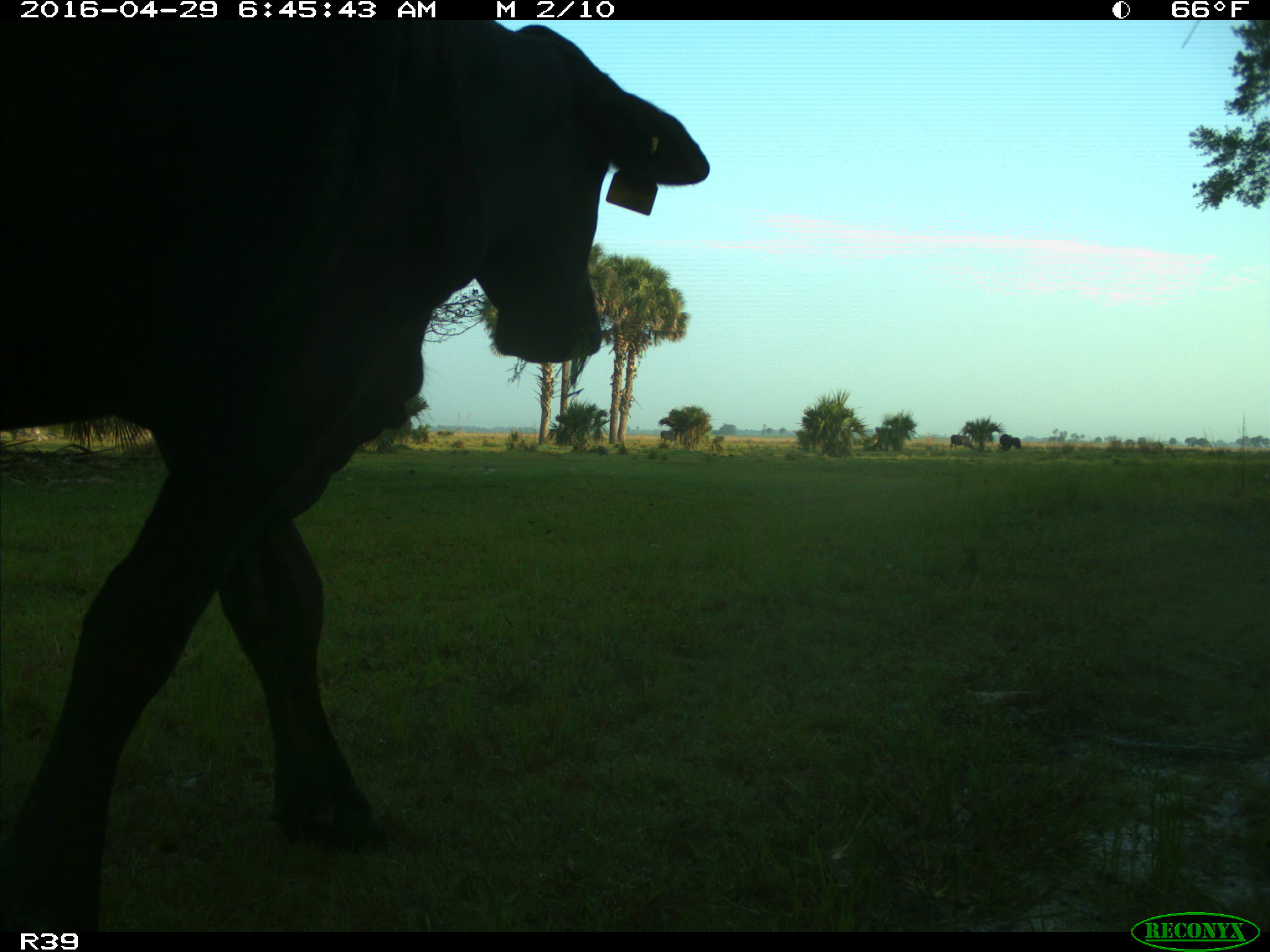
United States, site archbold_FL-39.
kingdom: Animalia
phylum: Chordata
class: Mammalia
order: Artiodactyla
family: Bovidae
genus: Bos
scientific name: Bos taurus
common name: domestic cow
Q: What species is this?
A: Bos taurus (domestic cow).